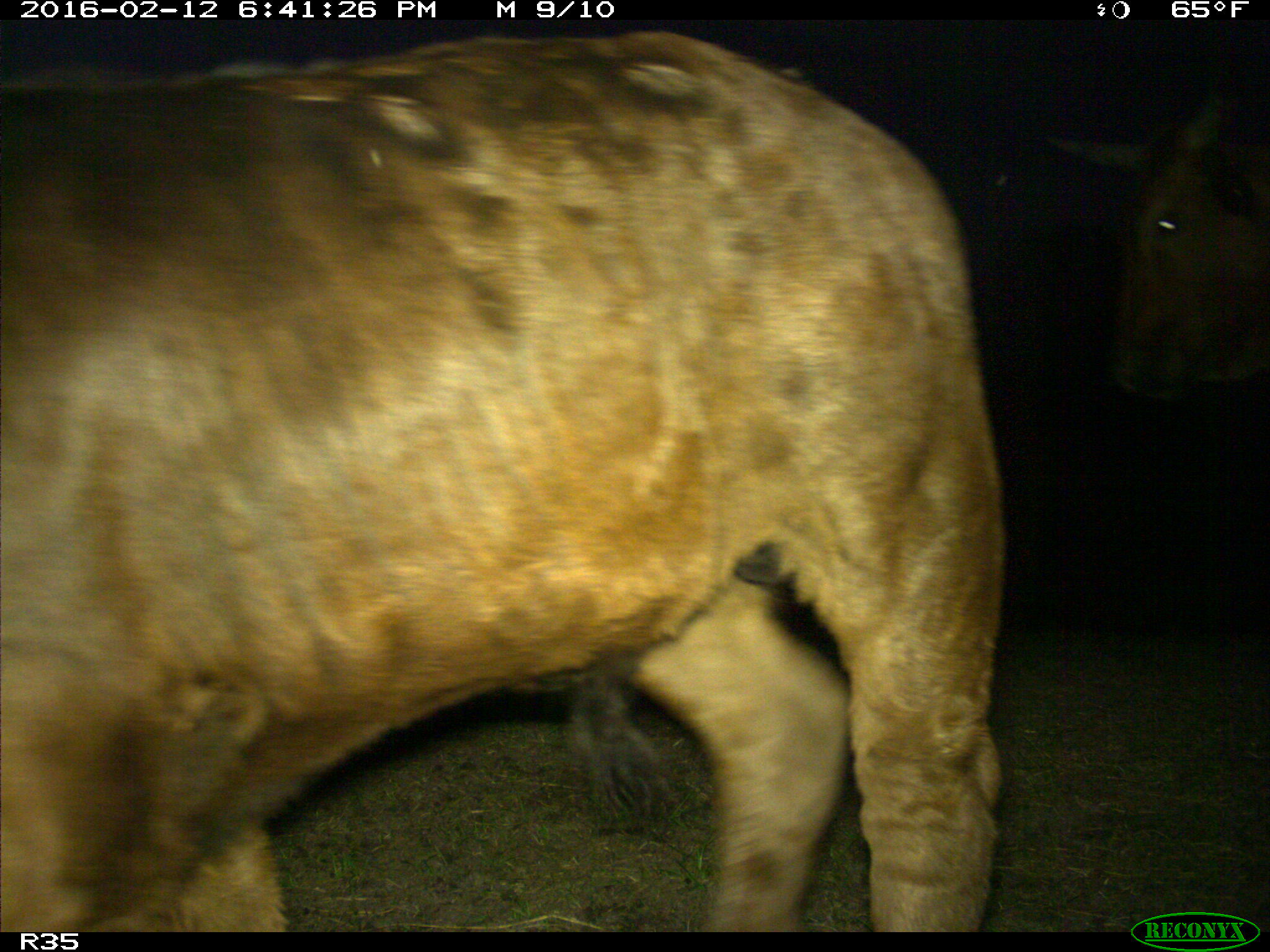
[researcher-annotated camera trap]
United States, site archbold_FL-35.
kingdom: Animalia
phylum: Chordata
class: Mammalia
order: Artiodactyla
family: Bovidae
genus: Bos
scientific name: Bos taurus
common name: domestic cow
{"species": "Bos taurus (domestic cow)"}